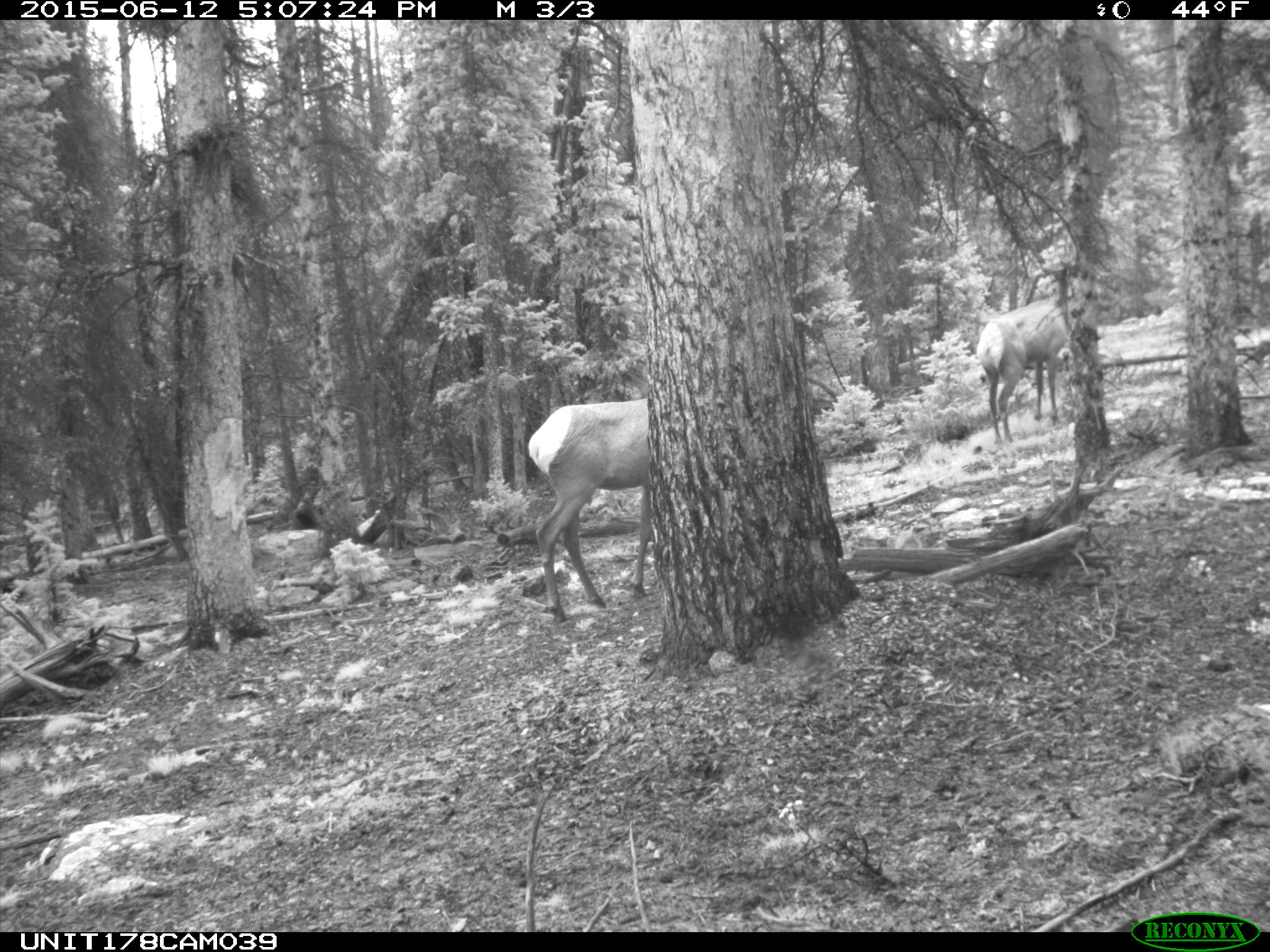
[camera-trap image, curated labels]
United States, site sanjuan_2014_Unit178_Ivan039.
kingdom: Animalia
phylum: Chordata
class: Mammalia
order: Artiodactyla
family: Cervidae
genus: Cervus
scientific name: Cervus elaphus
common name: red deer